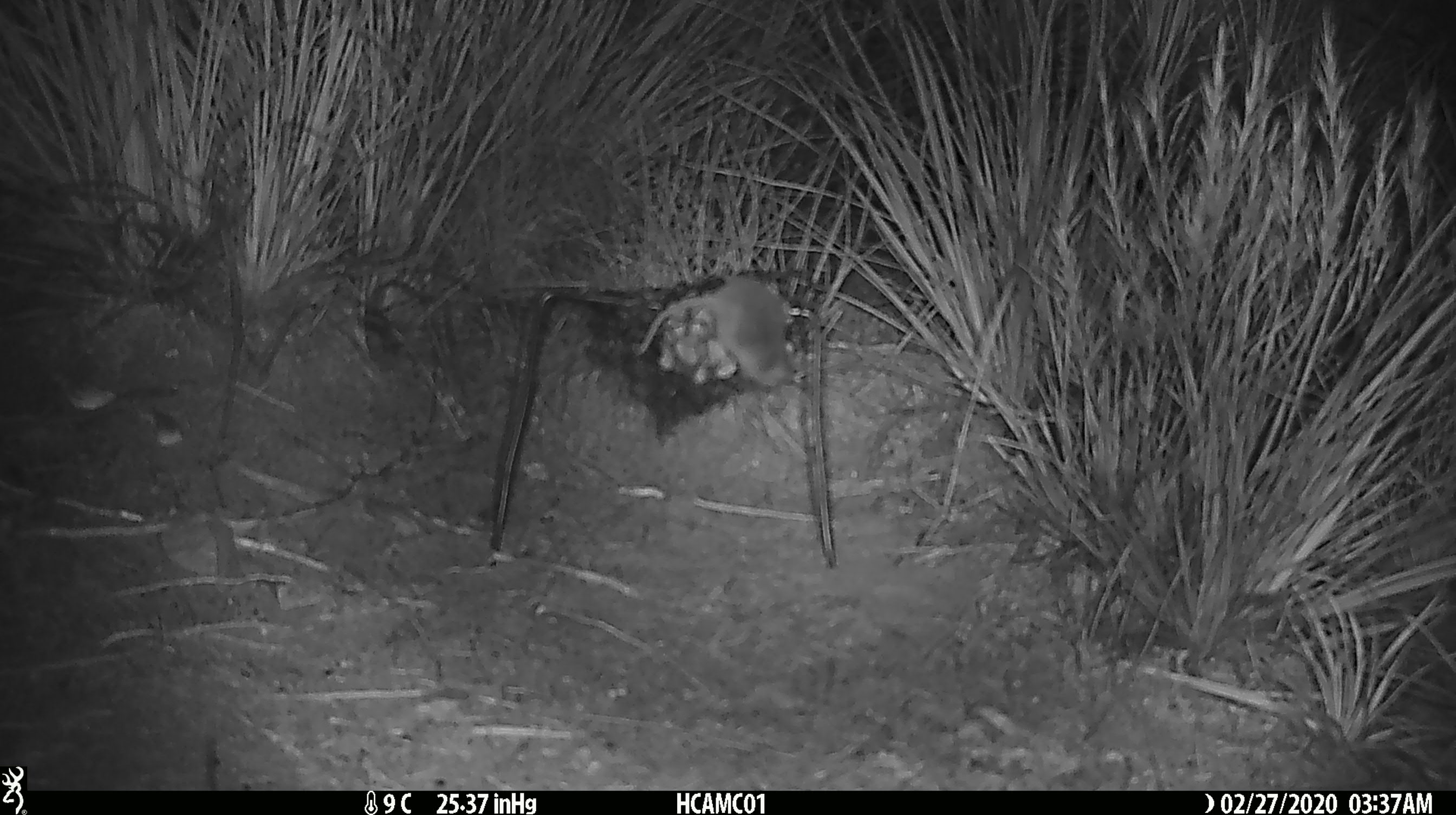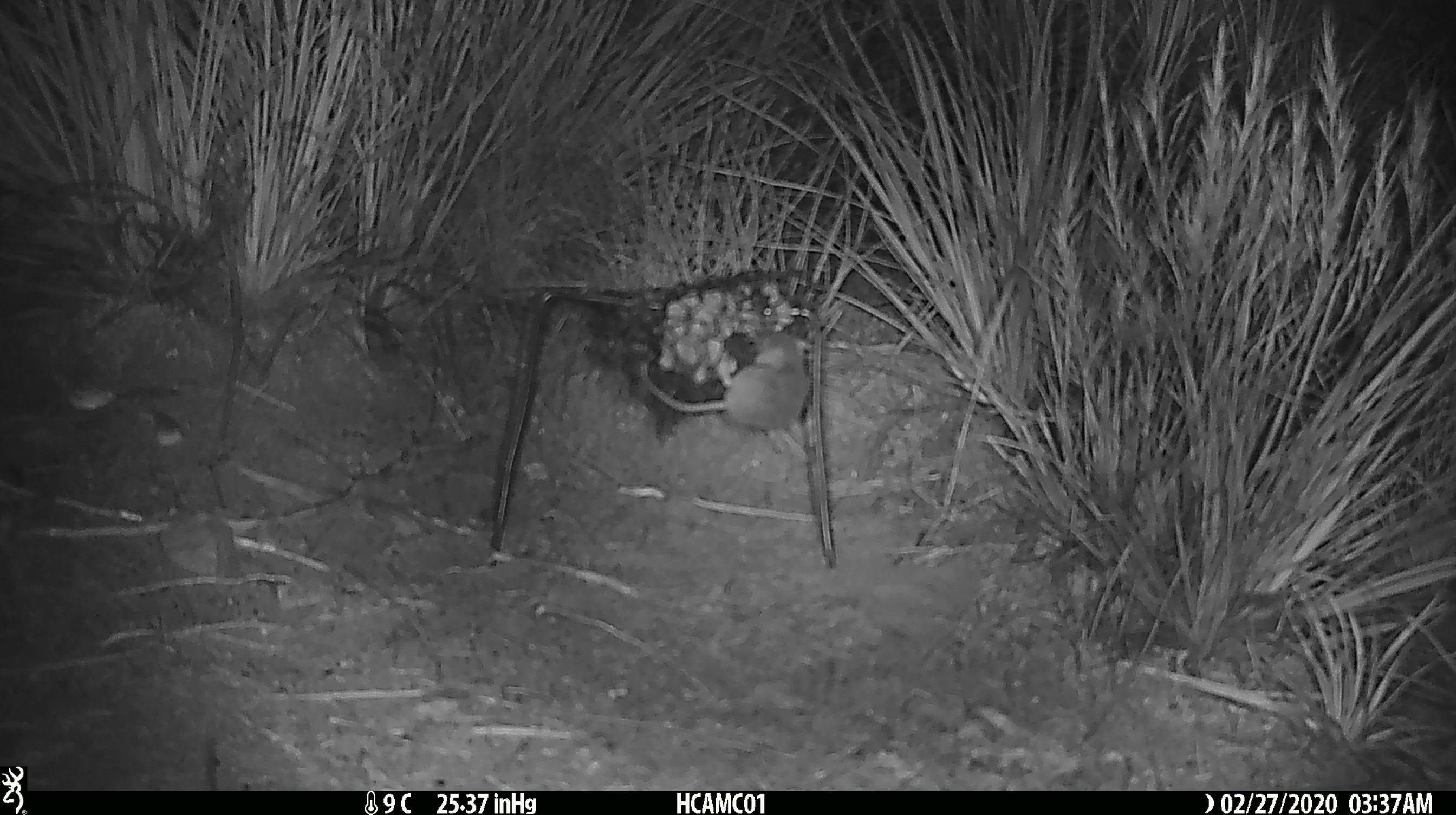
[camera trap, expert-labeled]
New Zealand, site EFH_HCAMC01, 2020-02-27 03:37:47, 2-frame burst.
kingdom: Animalia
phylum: Chordata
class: Mammalia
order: Rodentia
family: Muridae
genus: Mus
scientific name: Mus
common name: mouse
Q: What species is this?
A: Mouse (Mus).